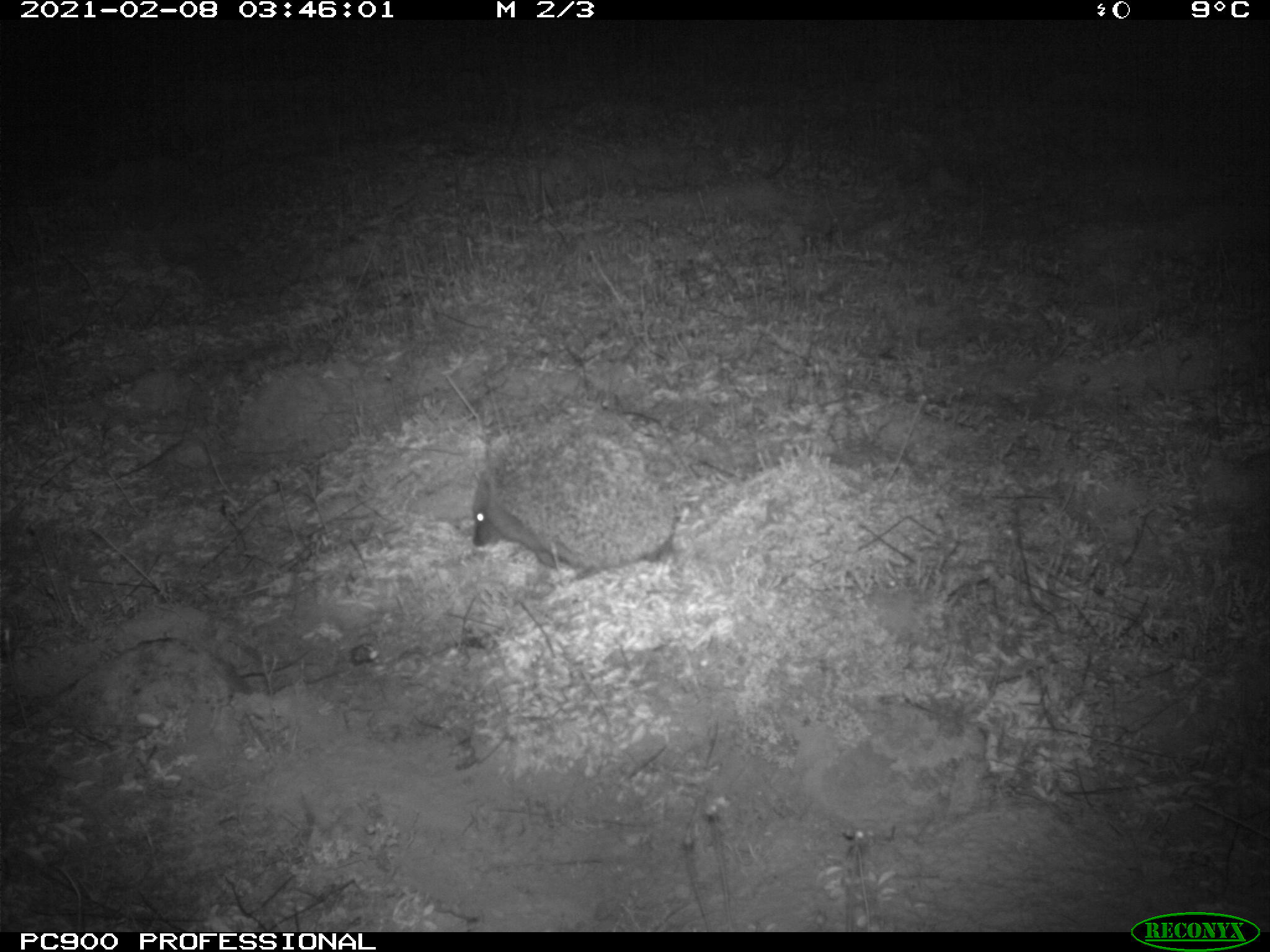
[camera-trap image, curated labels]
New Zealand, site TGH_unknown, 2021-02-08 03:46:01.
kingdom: Animalia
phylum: Chordata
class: Mammalia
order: Eulipotyphla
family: Erinaceidae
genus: Erinaceus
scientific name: Erinaceus europaeus europaeus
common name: european hedgehog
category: hedgehog